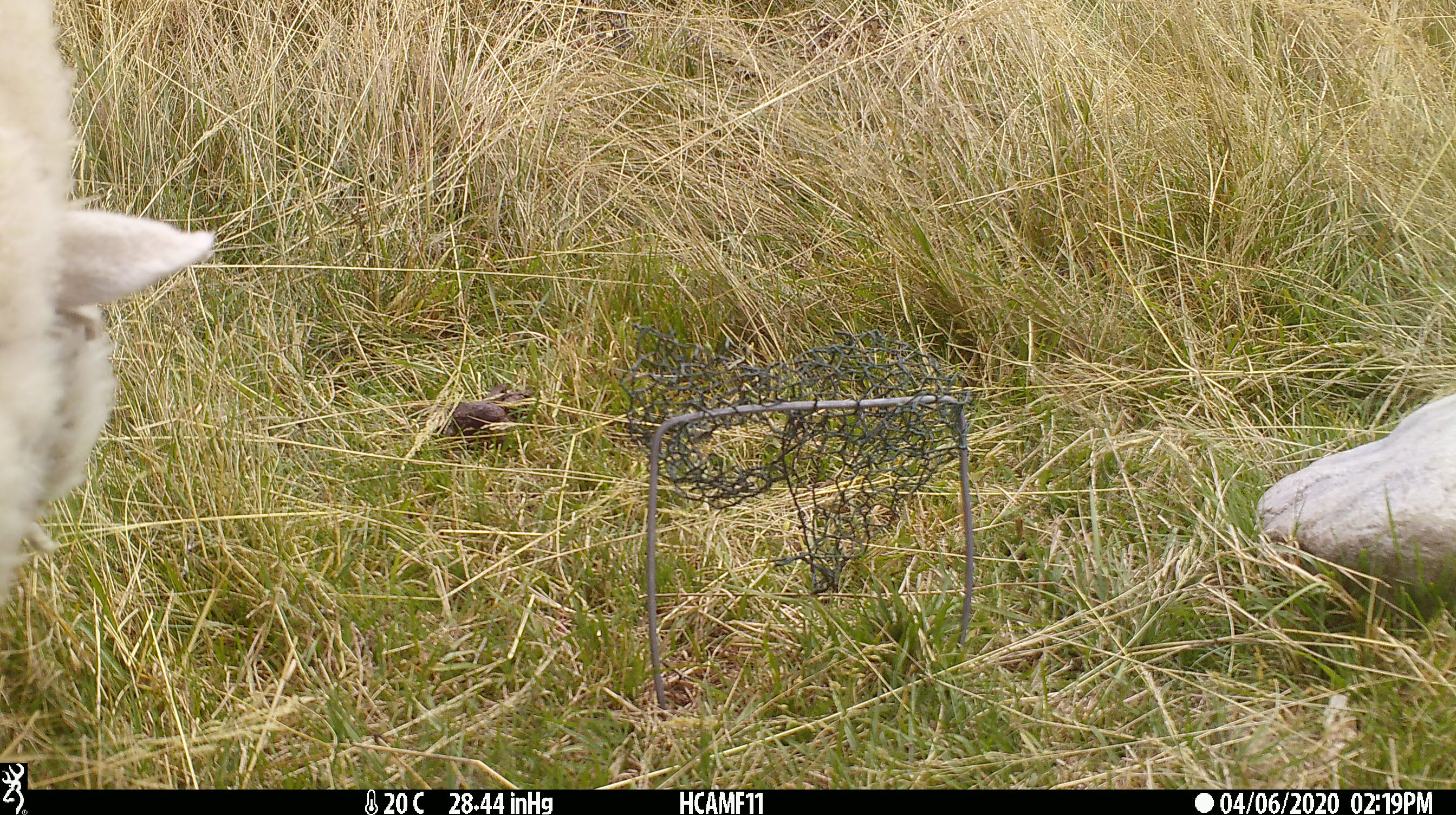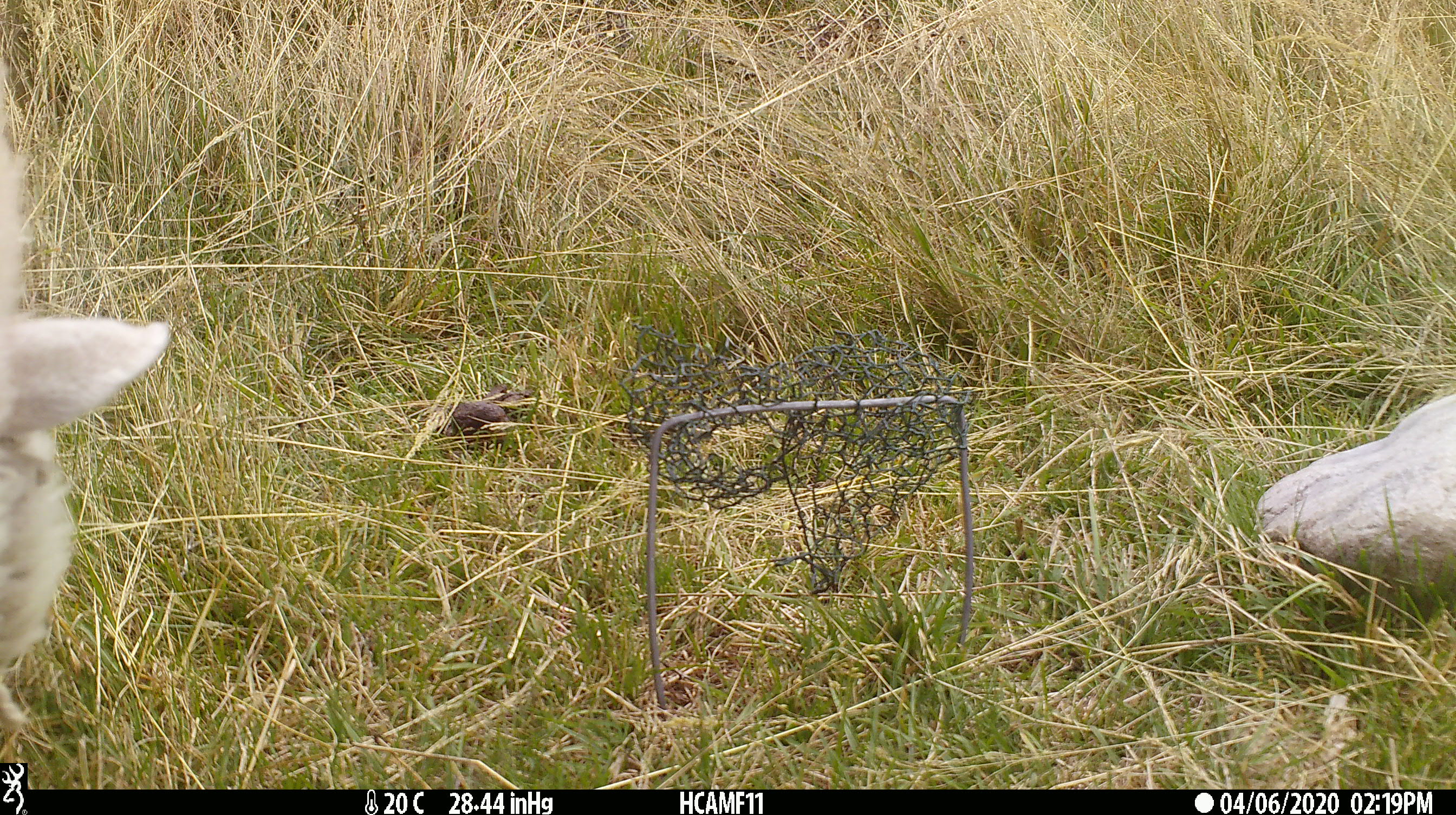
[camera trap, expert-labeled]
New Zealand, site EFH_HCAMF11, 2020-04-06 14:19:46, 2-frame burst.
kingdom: Animalia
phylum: Chordata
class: Mammalia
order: Artiodactyla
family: Bovidae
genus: Ovis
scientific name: Ovis aries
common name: domestic sheep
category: sheep